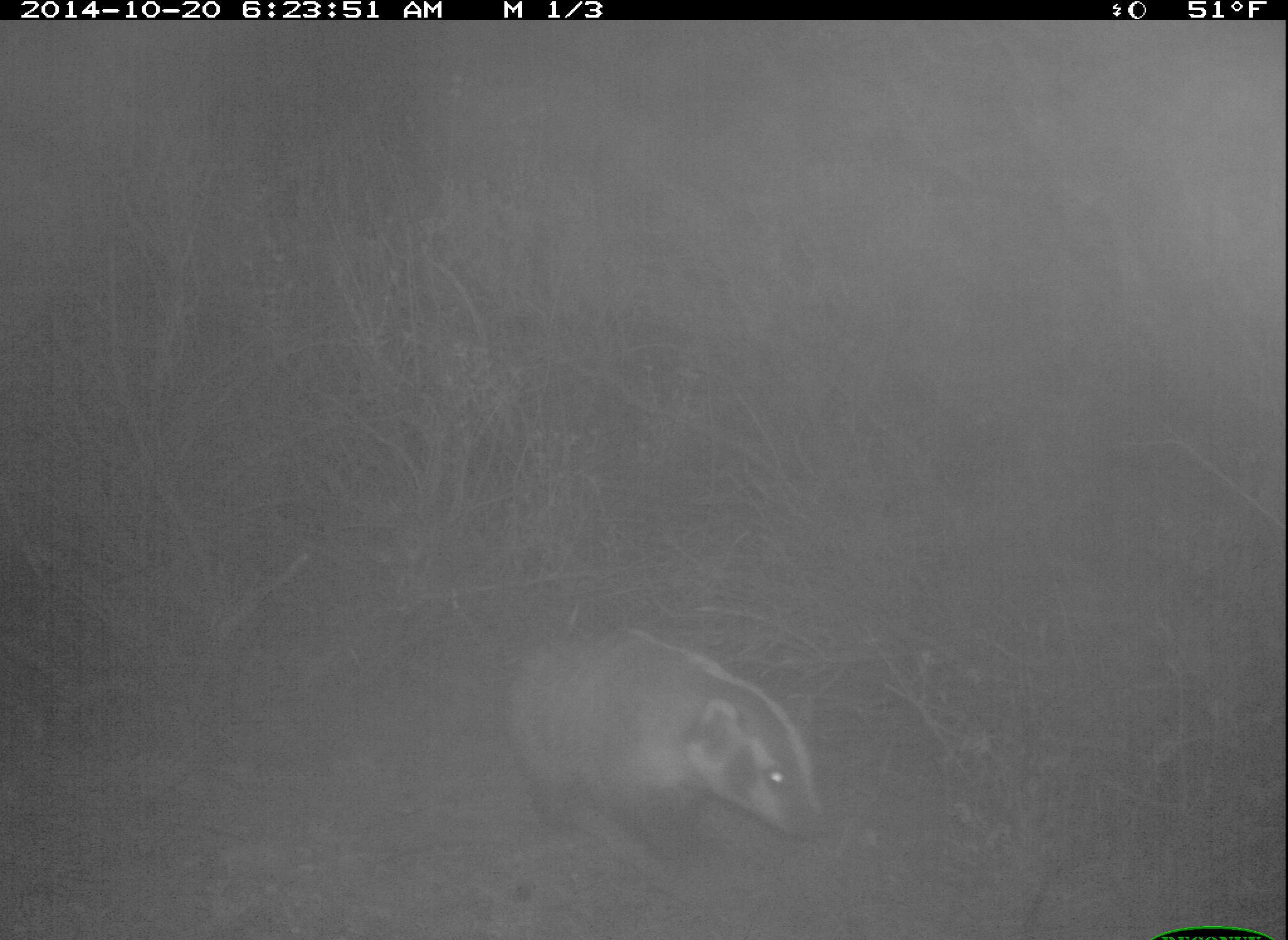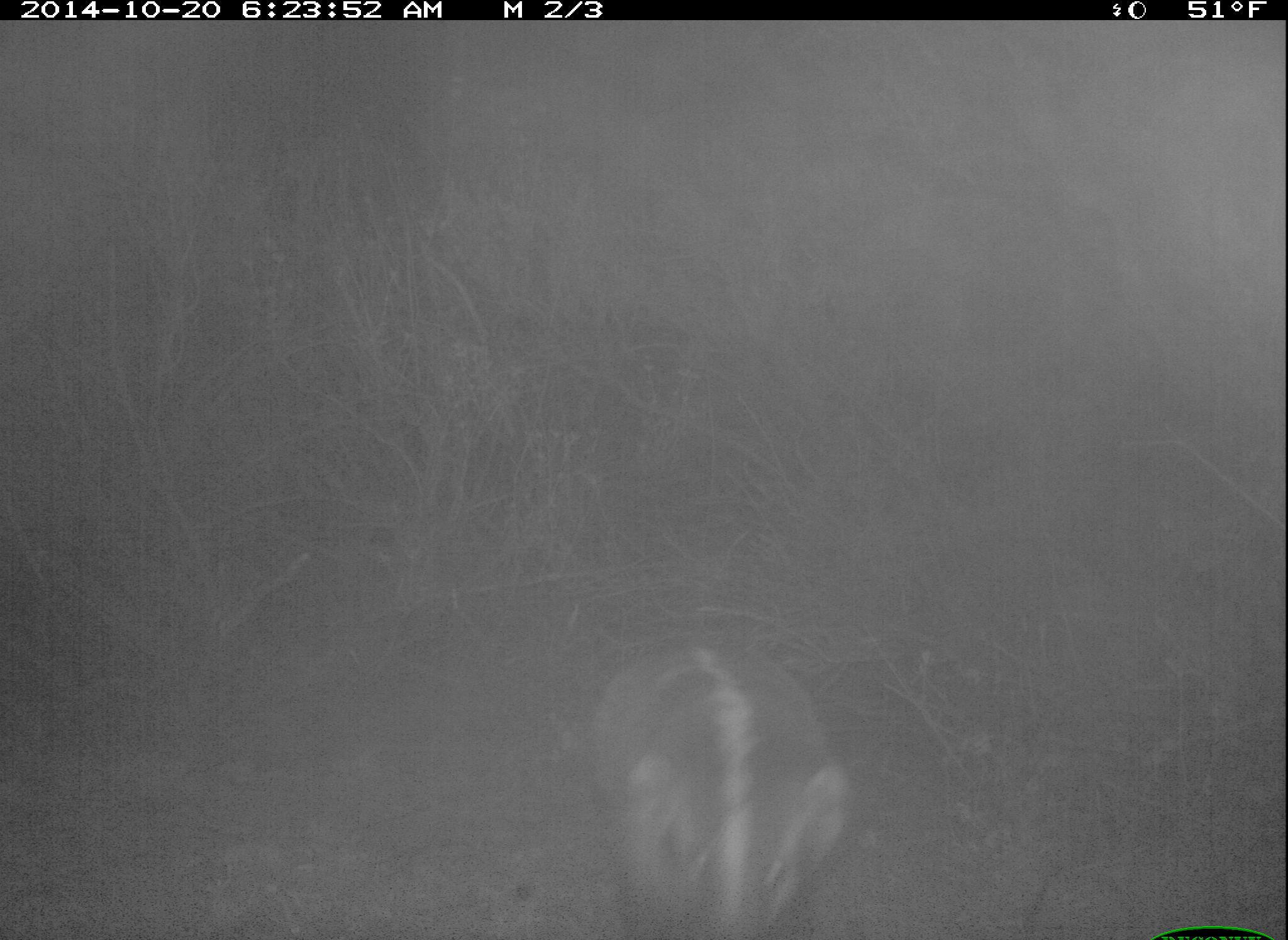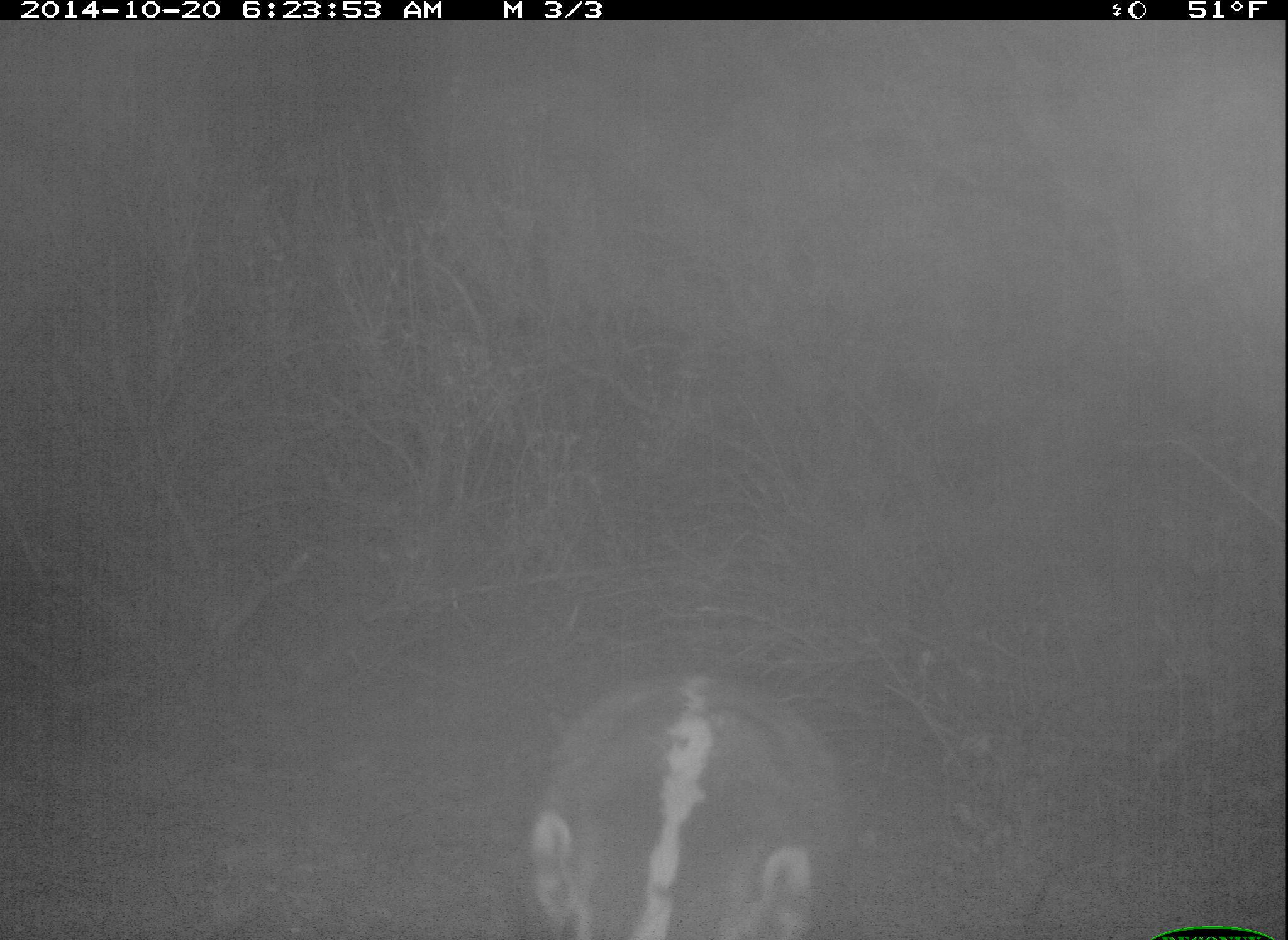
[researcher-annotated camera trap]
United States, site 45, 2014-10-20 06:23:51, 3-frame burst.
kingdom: Animalia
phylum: Chordata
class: Mammalia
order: Carnivora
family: Mustelidae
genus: Taxidea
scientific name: Taxidea taxus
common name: badger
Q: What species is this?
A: Badger (Taxidea taxus).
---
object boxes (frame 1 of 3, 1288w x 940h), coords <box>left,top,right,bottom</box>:
badger: <box>502,616,832,896</box>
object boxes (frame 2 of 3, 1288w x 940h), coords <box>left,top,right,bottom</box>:
badger: <box>590,637,860,938</box>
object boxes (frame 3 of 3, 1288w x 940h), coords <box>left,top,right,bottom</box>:
badger: <box>525,670,855,940</box>